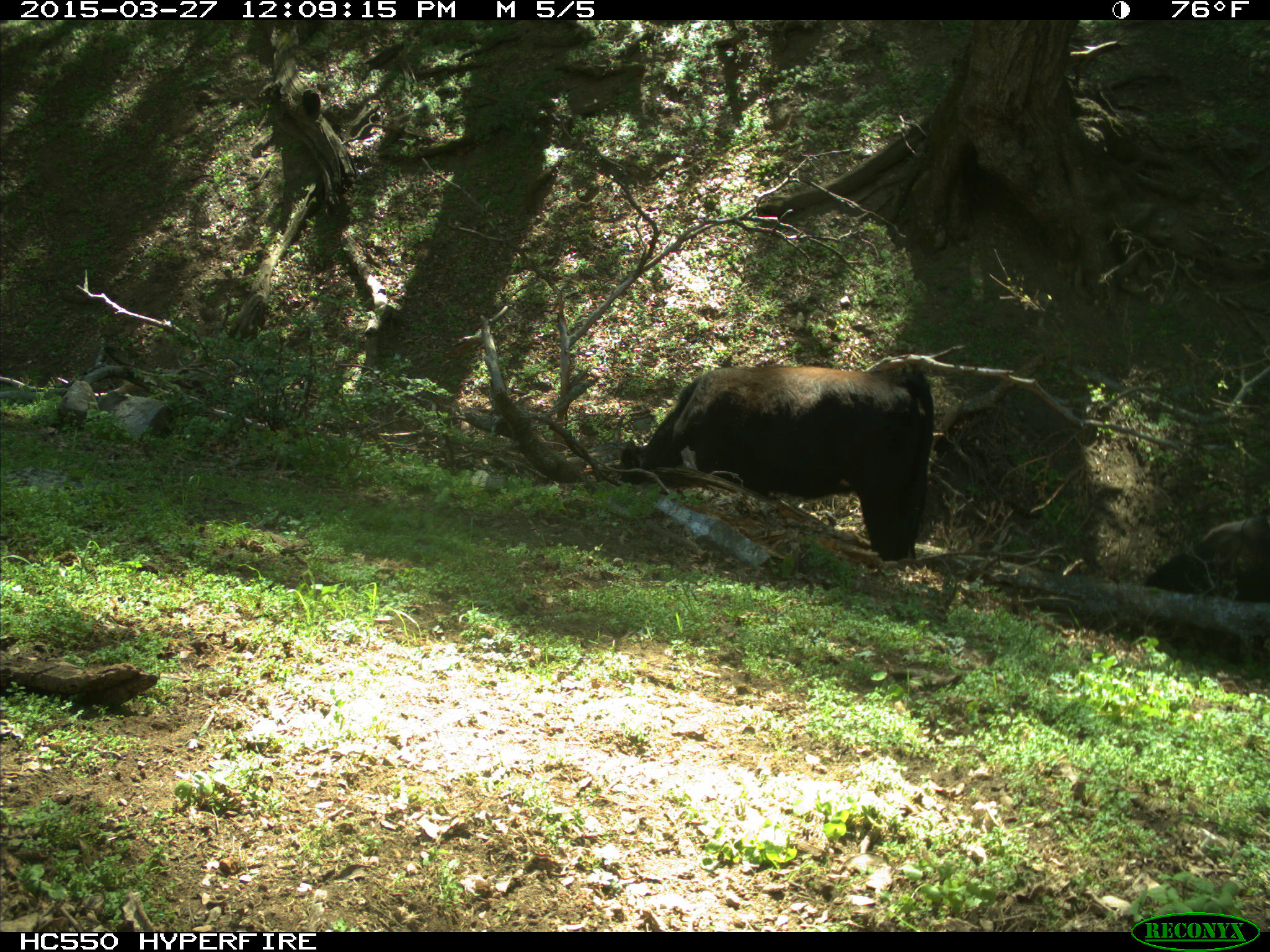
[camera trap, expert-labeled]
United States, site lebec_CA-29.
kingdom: Animalia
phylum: Chordata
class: Mammalia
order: Artiodactyla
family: Bovidae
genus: Bos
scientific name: Bos taurus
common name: domestic cow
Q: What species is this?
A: Bos taurus (domestic cow).